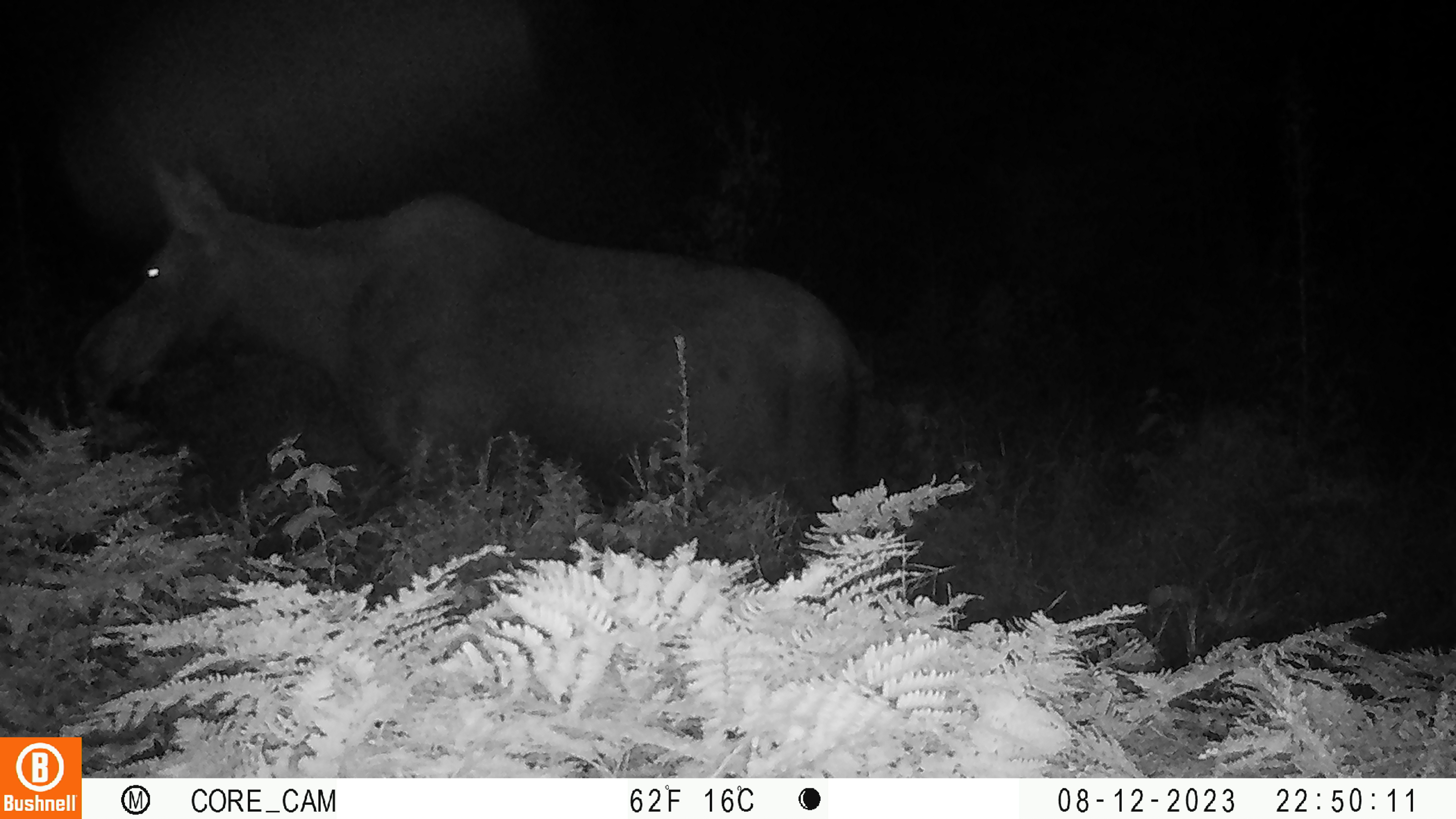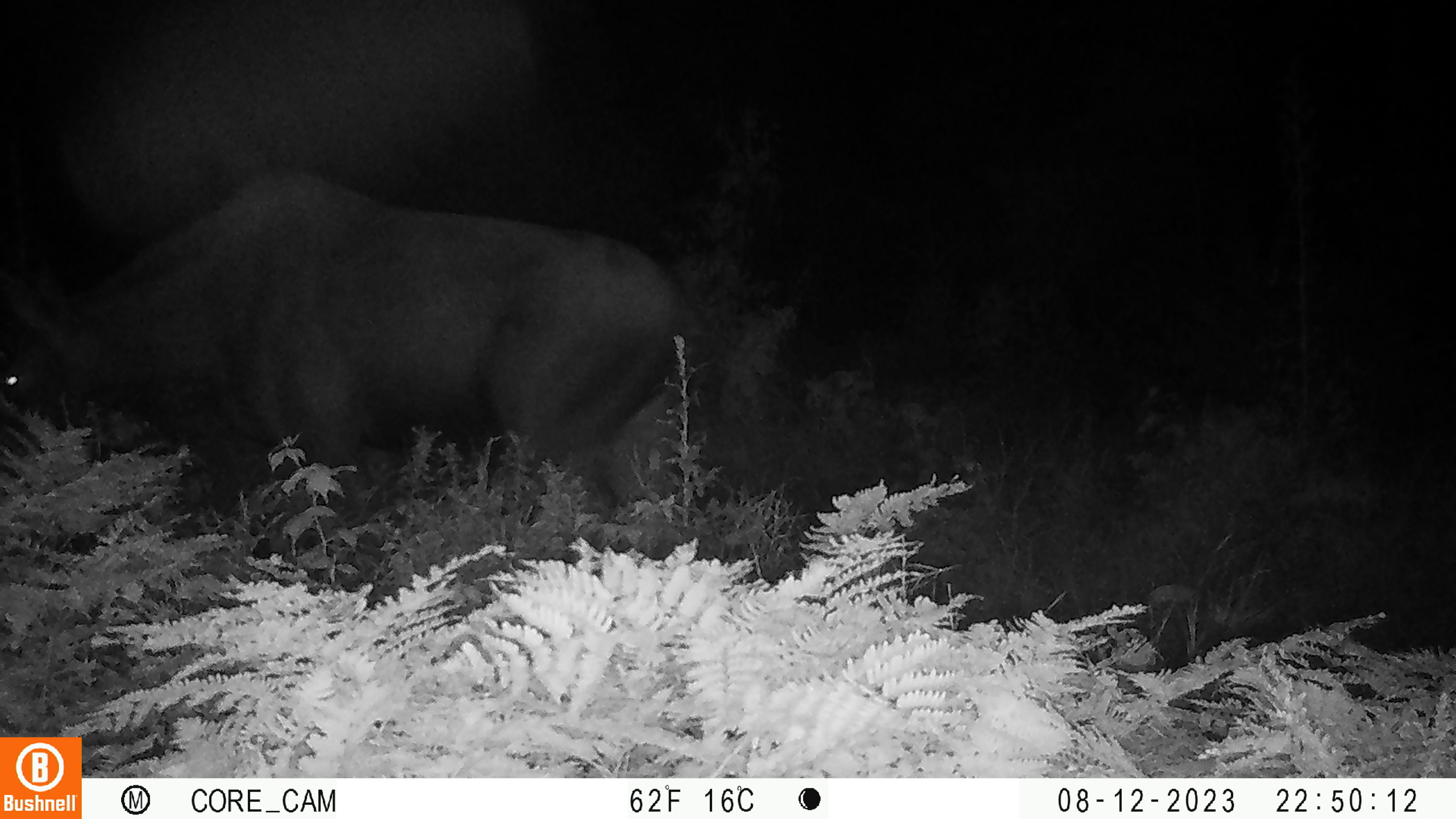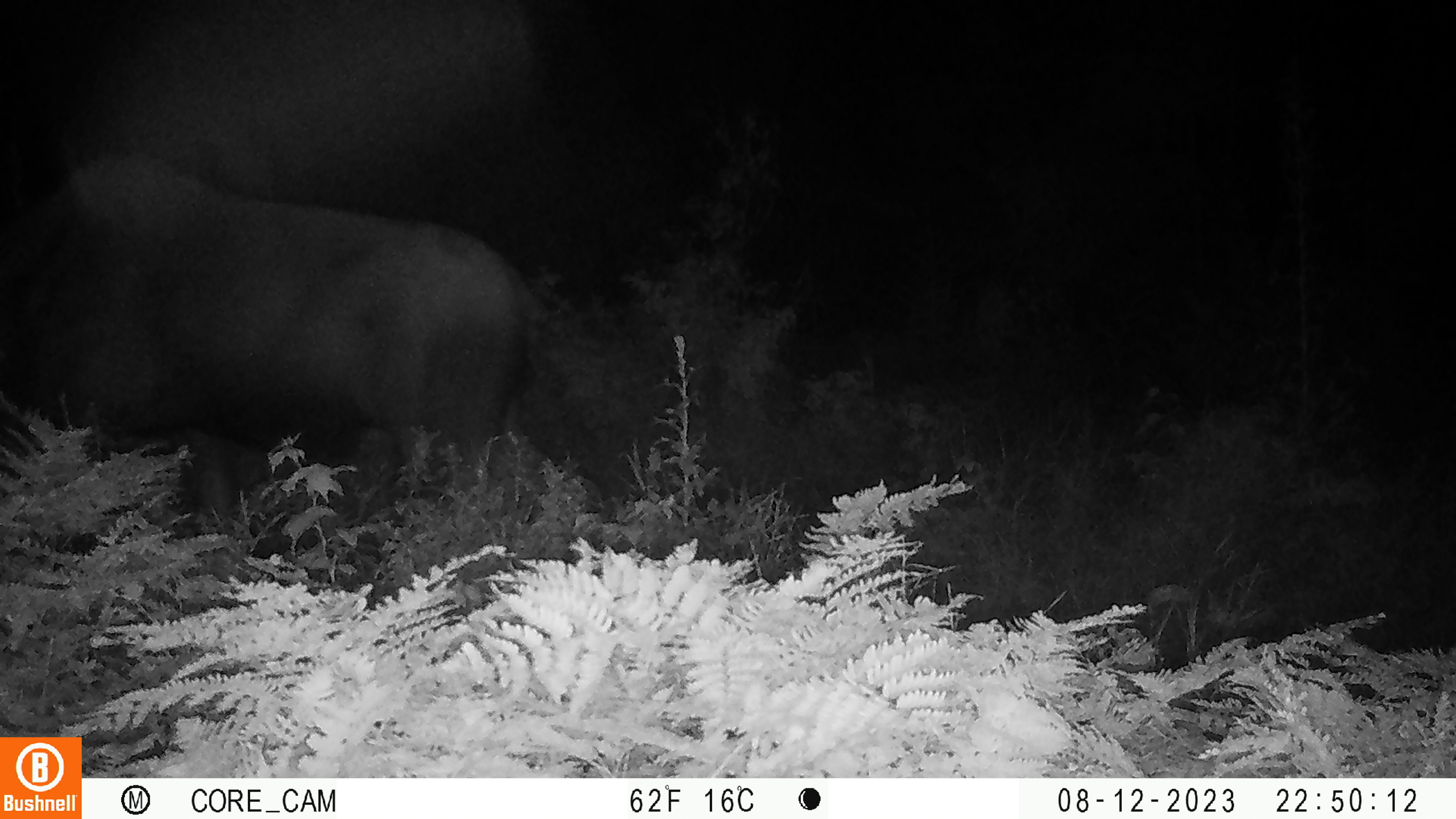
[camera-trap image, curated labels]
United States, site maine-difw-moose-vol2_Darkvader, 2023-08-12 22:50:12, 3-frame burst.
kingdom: Animalia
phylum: Chordata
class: Mammalia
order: Artiodactyla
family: Cervidae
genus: Alces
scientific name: Alces alces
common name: moose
Moose (Alces alces).